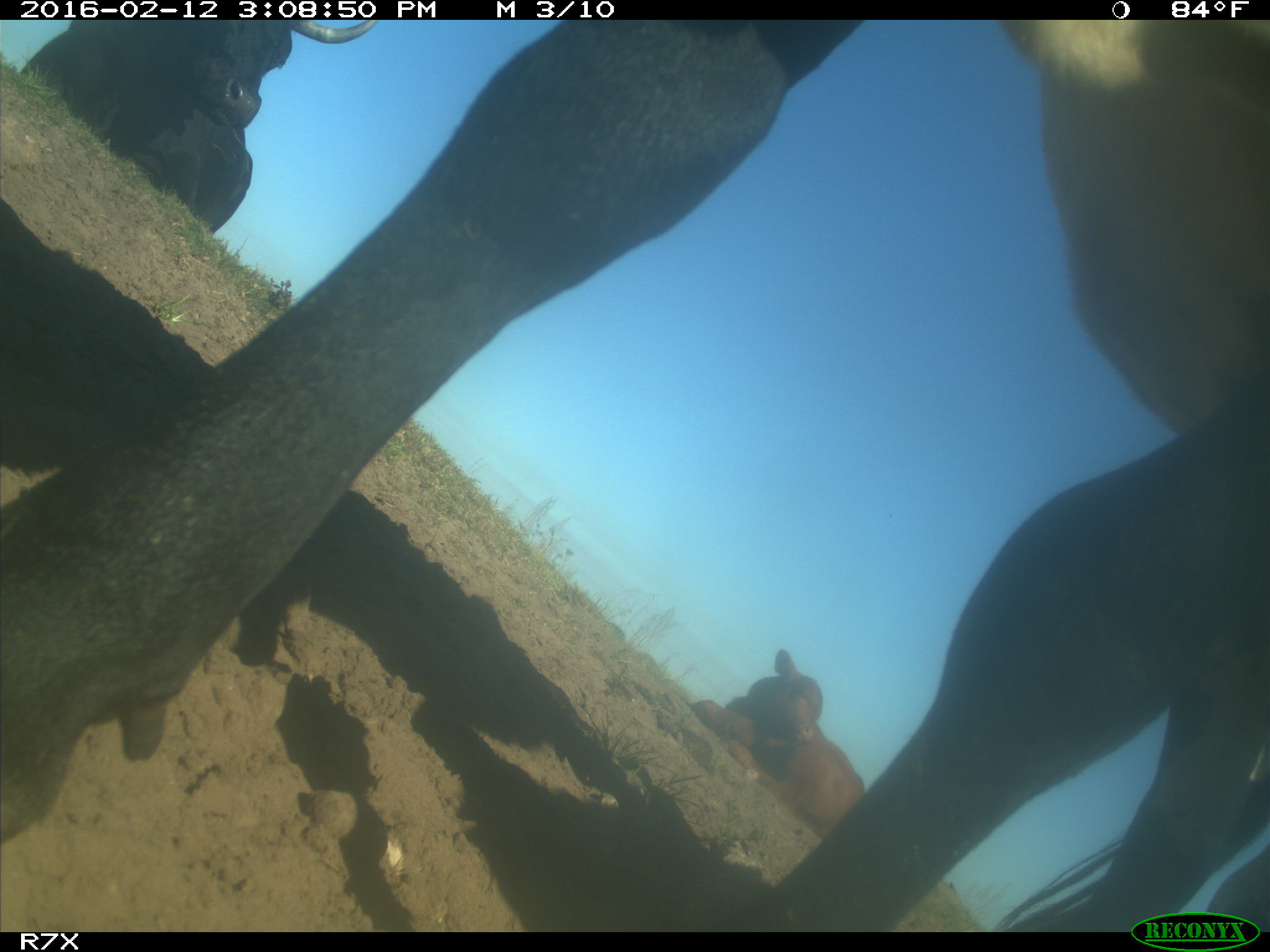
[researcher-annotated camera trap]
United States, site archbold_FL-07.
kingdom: Animalia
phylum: Chordata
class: Mammalia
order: Artiodactyla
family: Bovidae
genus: Bos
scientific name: Bos taurus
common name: domestic cow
Bos taurus (domestic cow).